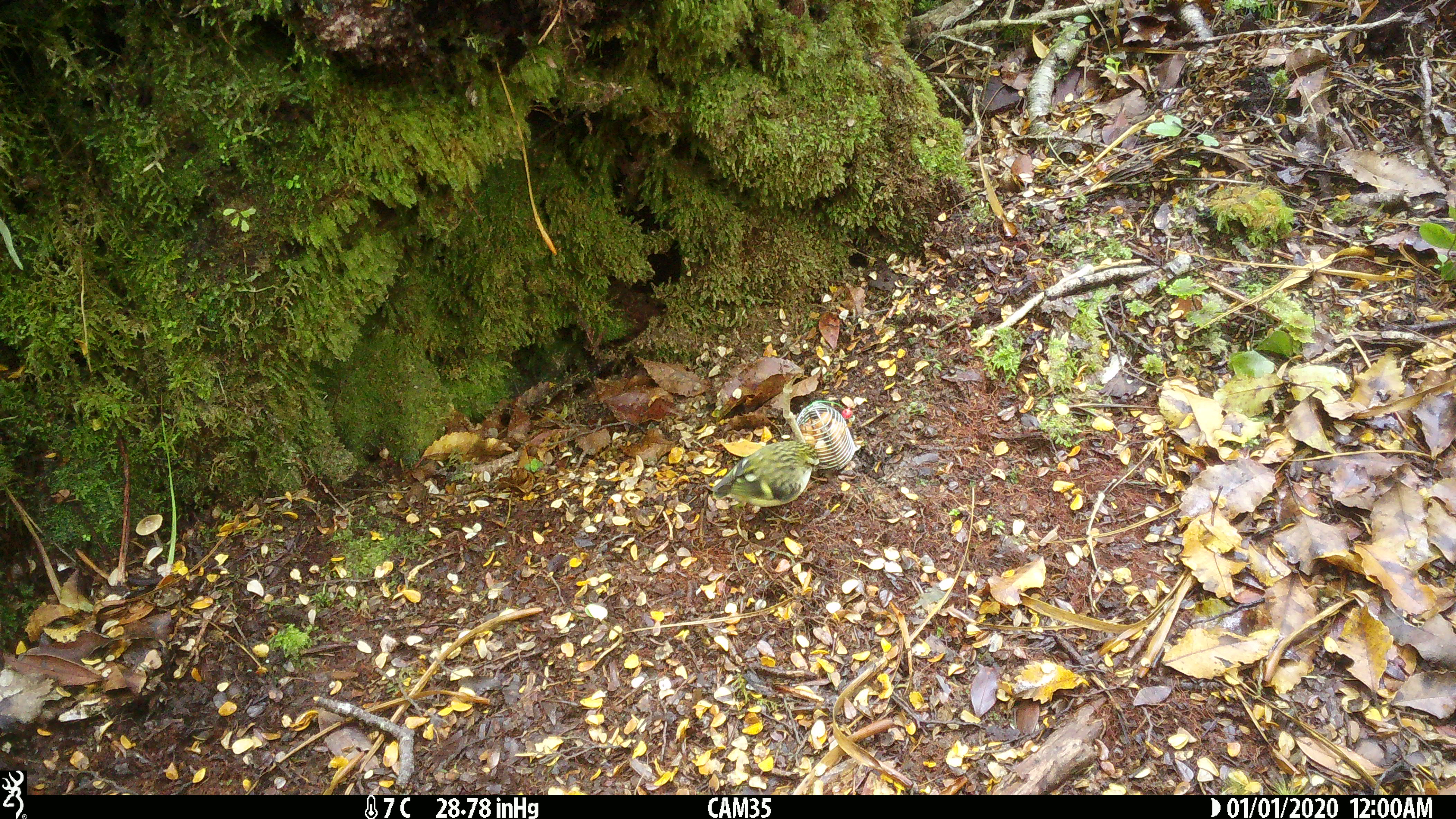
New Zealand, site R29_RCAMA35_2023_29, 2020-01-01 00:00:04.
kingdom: Animalia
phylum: Chordata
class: Aves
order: Passeriformes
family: Acanthisittidae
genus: Acanthisitta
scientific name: Acanthisitta chloris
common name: rifleman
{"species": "rifleman (Acanthisitta chloris)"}